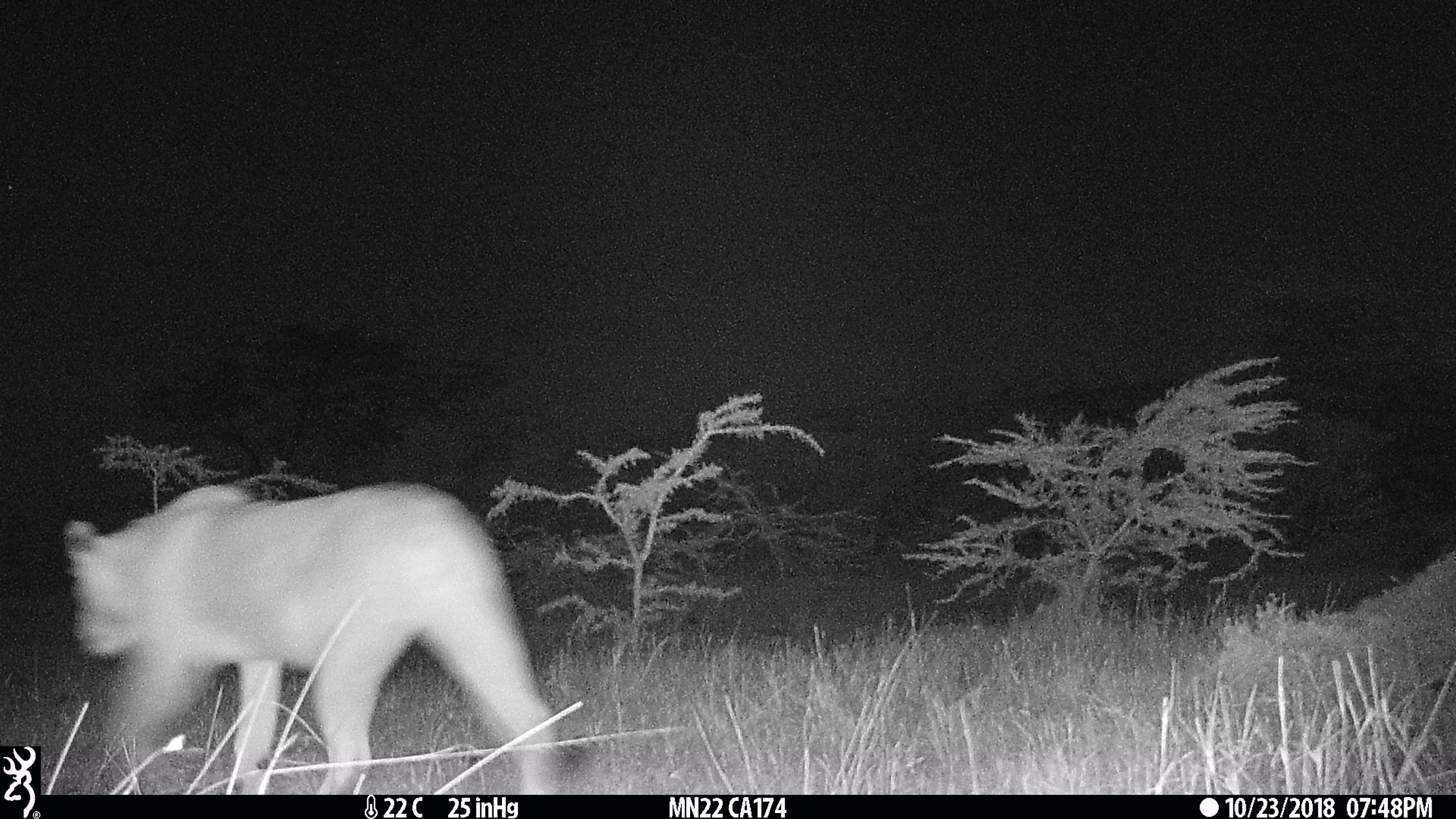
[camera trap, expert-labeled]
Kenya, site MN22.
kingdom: Animalia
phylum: Chordata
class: Mammalia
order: Carnivora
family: Felidae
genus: Panthera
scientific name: Panthera leo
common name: lion